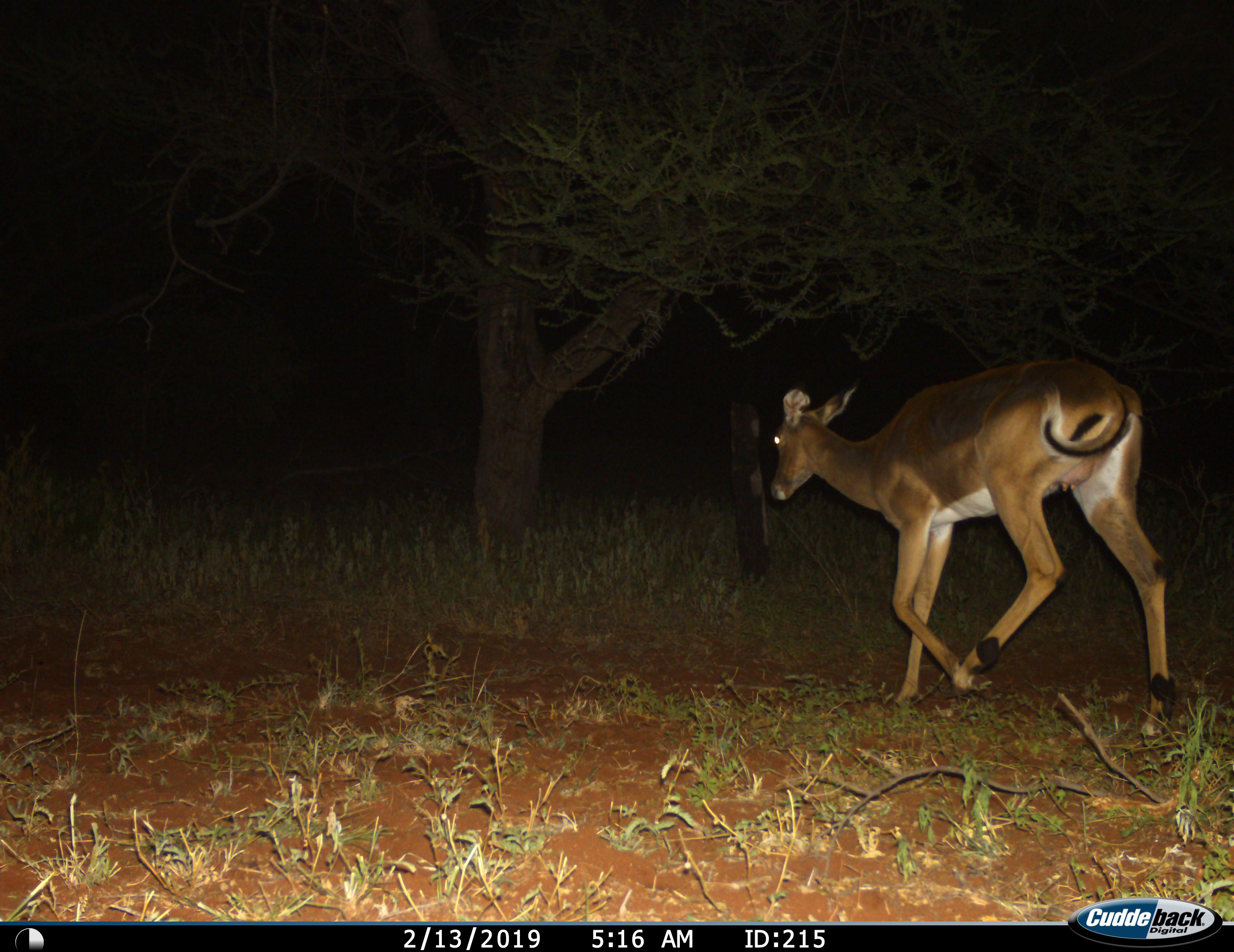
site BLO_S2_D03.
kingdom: Animalia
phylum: Chordata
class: Mammalia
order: Artiodactyla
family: Bovidae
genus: Aepyceros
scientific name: Aepyceros melampus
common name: impala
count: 1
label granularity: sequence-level